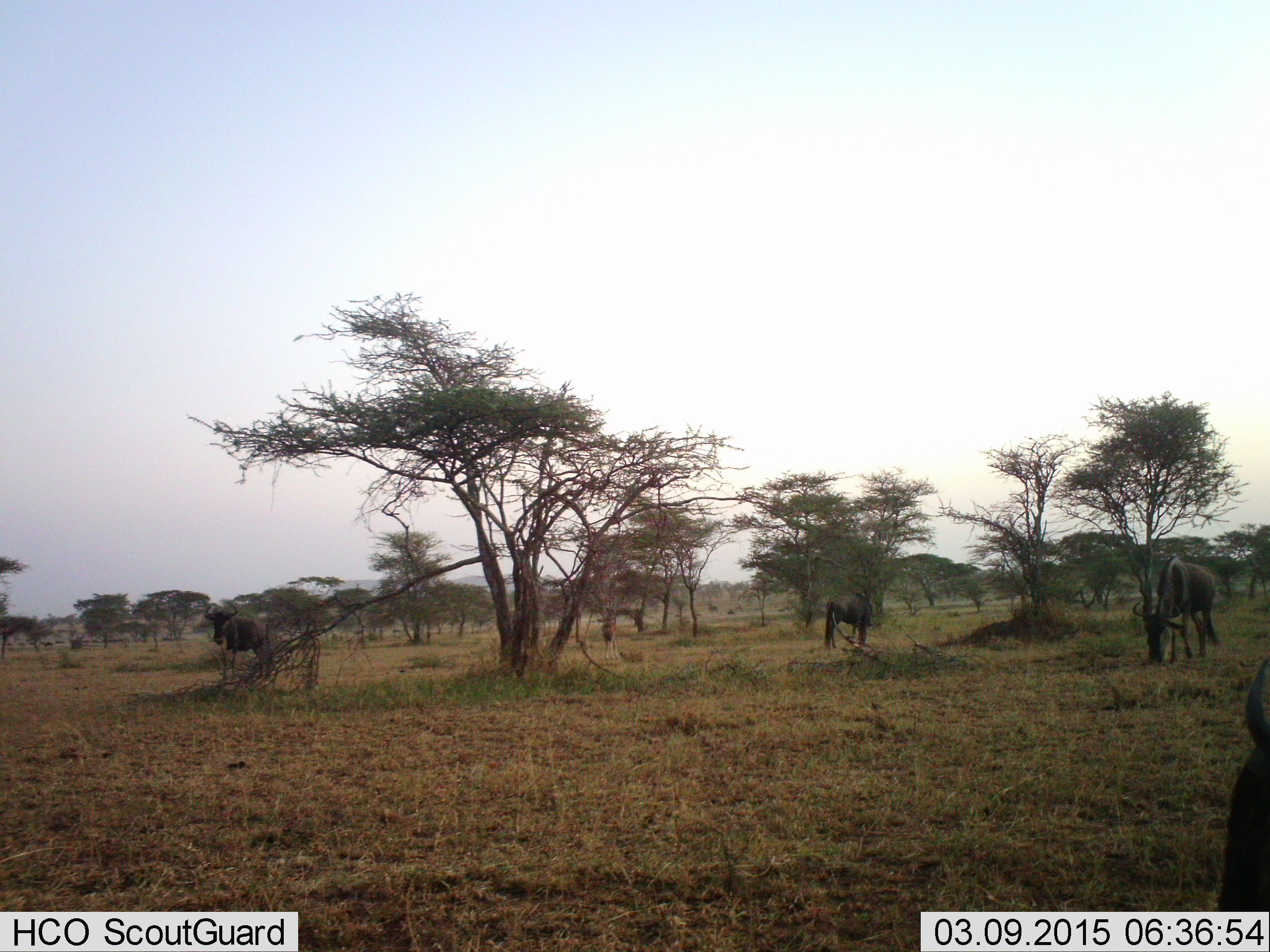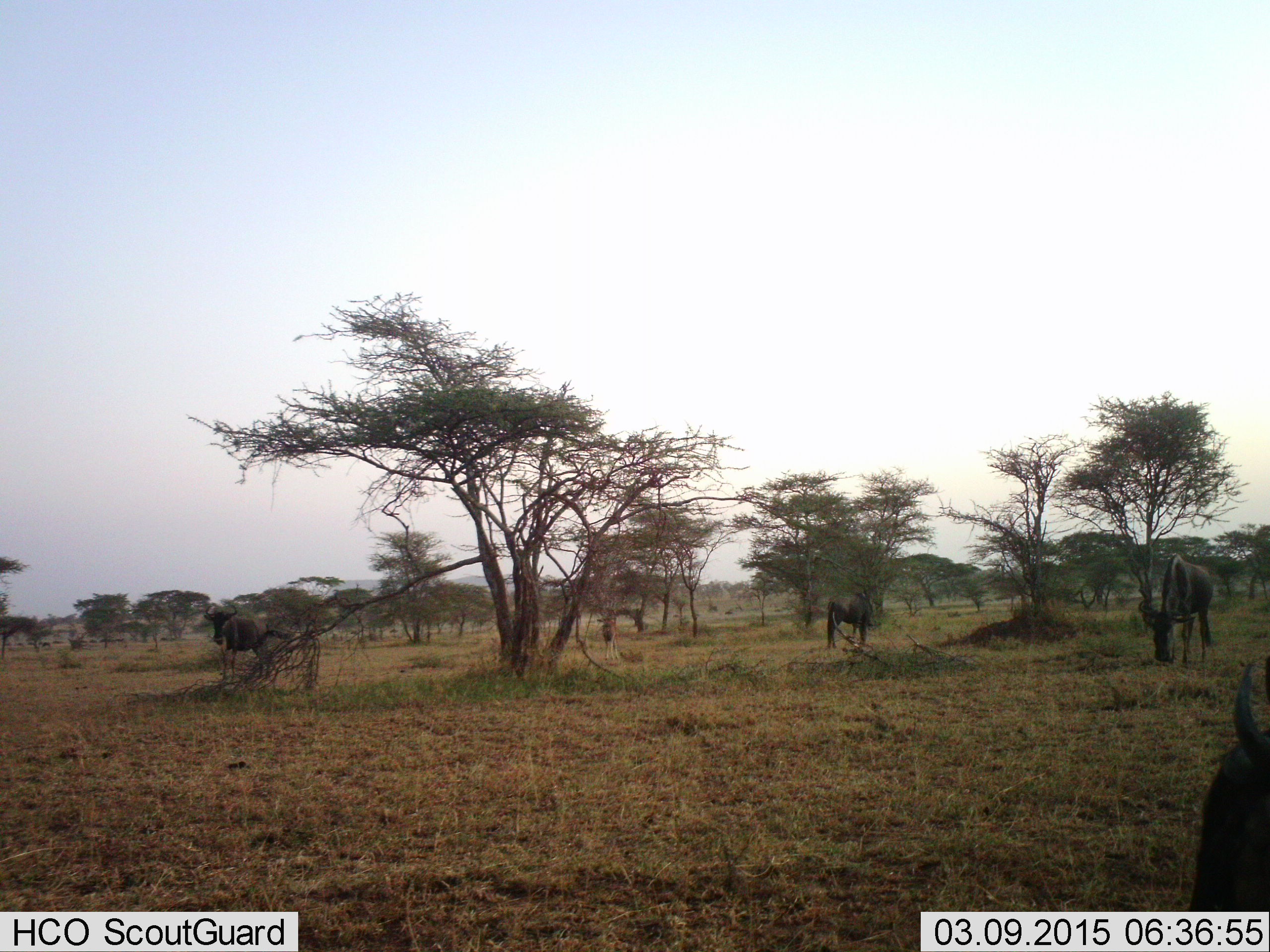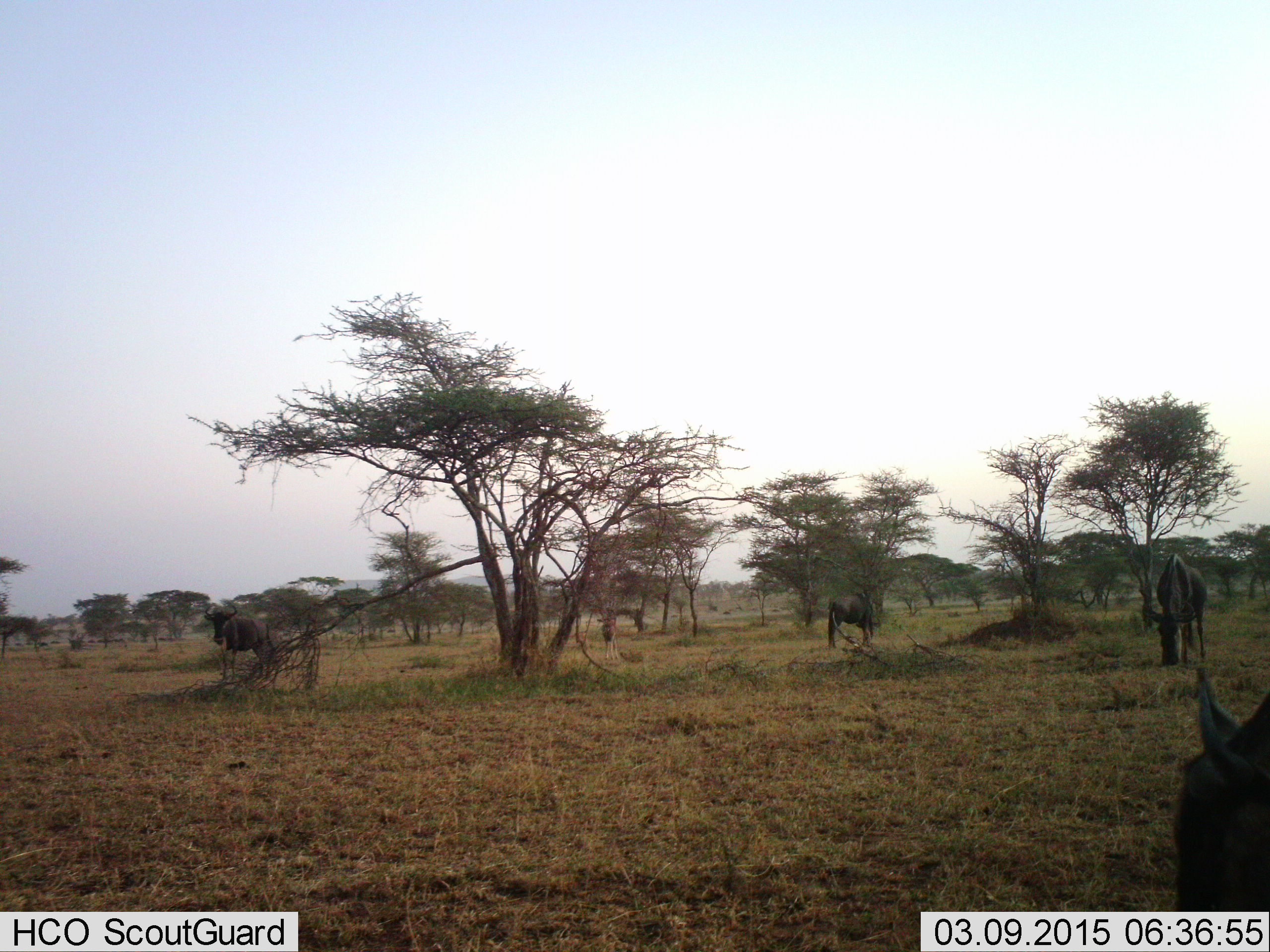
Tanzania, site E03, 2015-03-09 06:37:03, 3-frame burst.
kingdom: Animalia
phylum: Chordata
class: Mammalia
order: Artiodactyla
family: Bovidae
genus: Connochaetes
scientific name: Connochaetes taurinus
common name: blue wildebeest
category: wildebeest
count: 4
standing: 80%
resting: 0%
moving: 10%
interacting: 0%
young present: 0%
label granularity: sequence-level